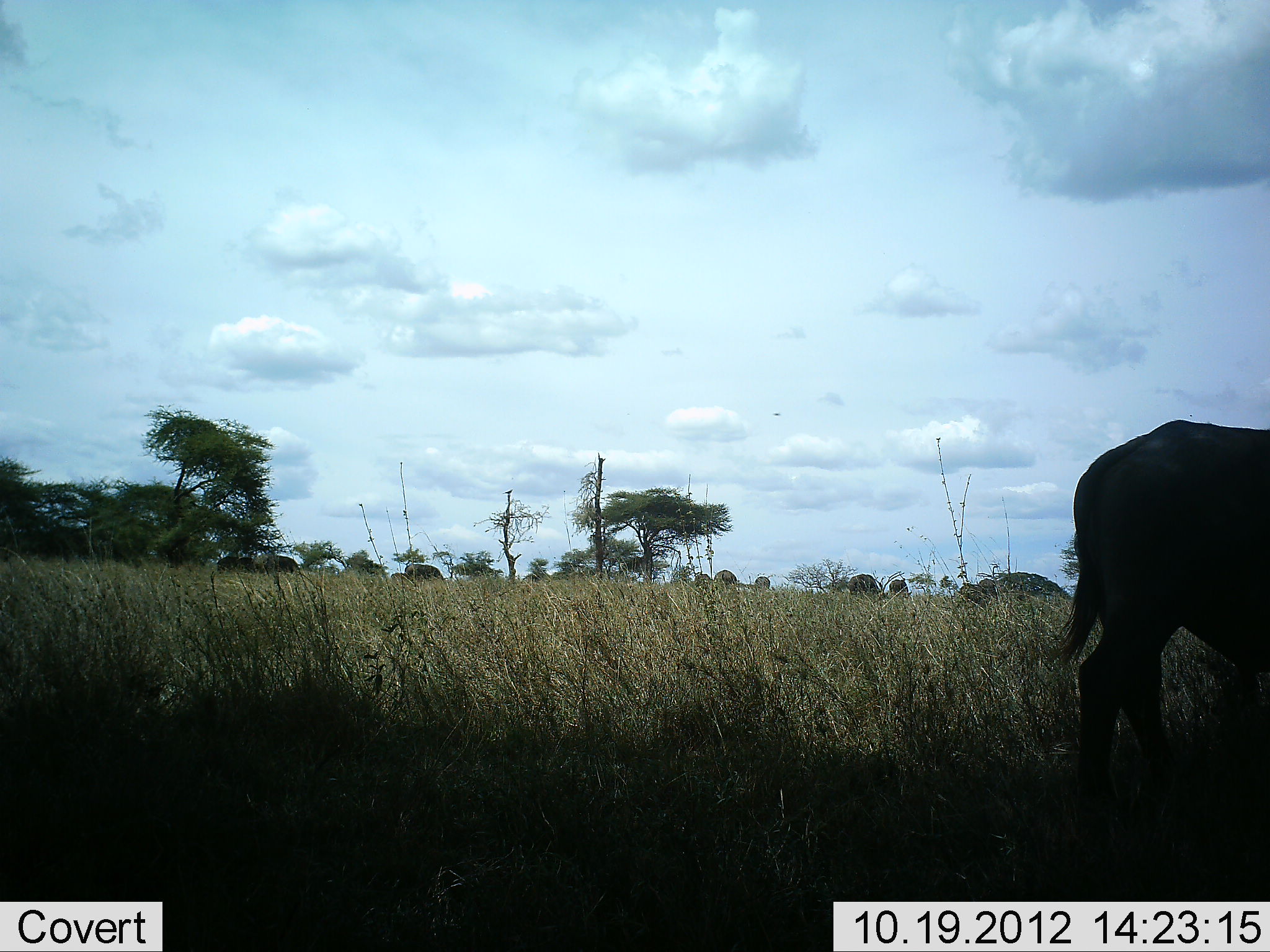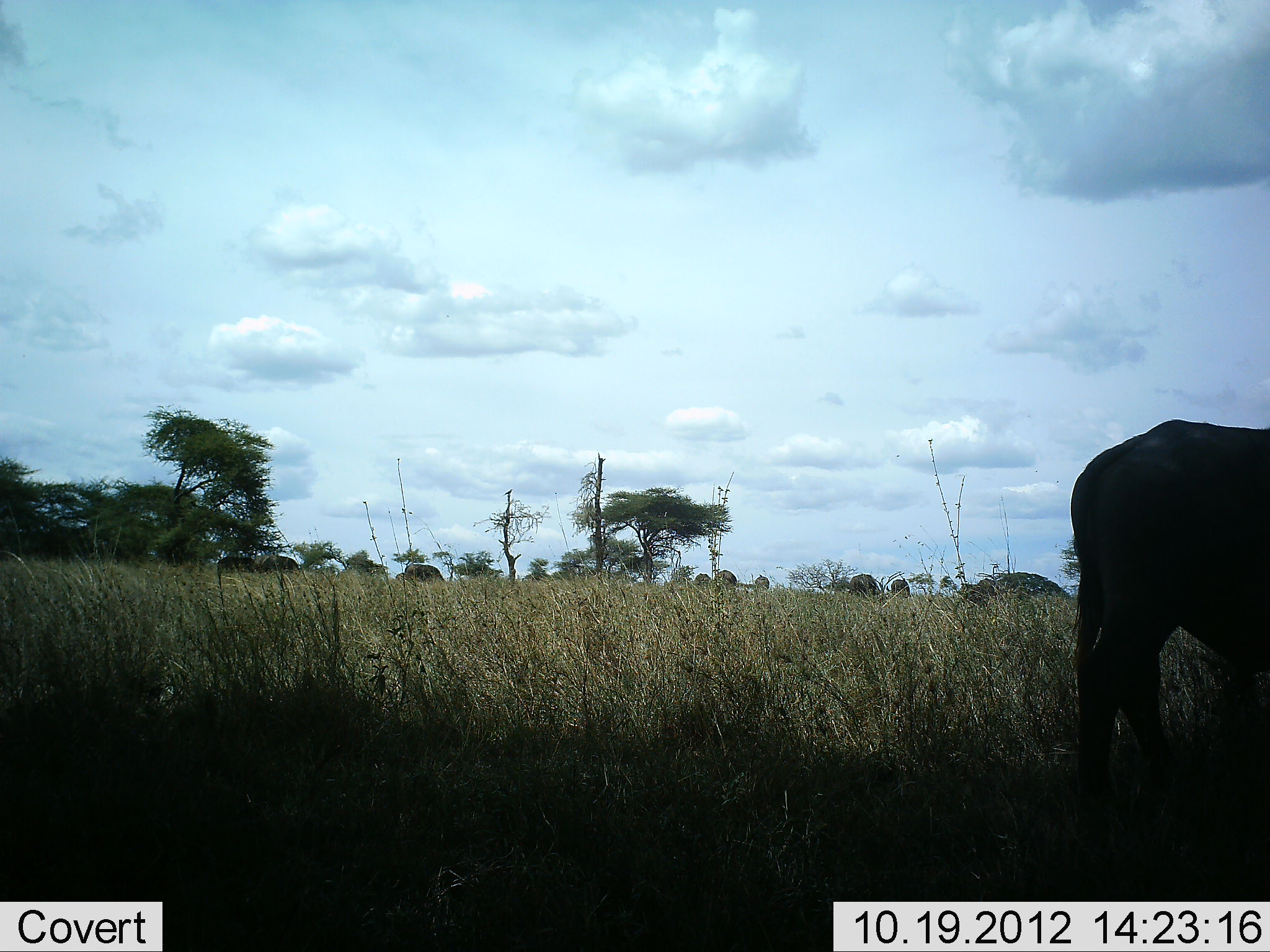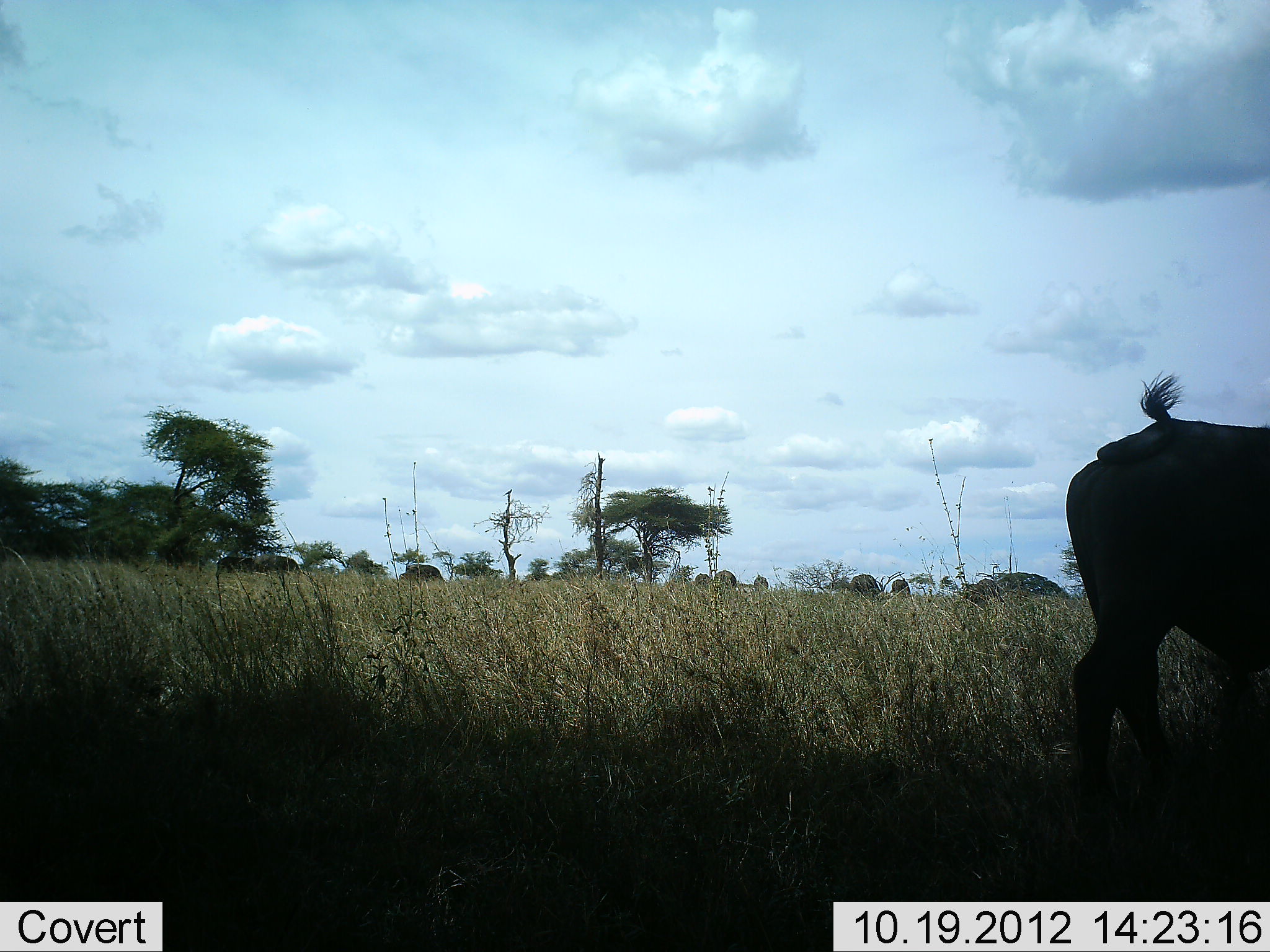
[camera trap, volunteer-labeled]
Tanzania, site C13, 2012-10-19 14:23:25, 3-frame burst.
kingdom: Animalia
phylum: Chordata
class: Mammalia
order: Artiodactyla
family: Bovidae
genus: Connochaetes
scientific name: Connochaetes taurinus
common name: blue wildebeest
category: wildebeest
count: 9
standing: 90%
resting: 10%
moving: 20%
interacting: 0%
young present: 0%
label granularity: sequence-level